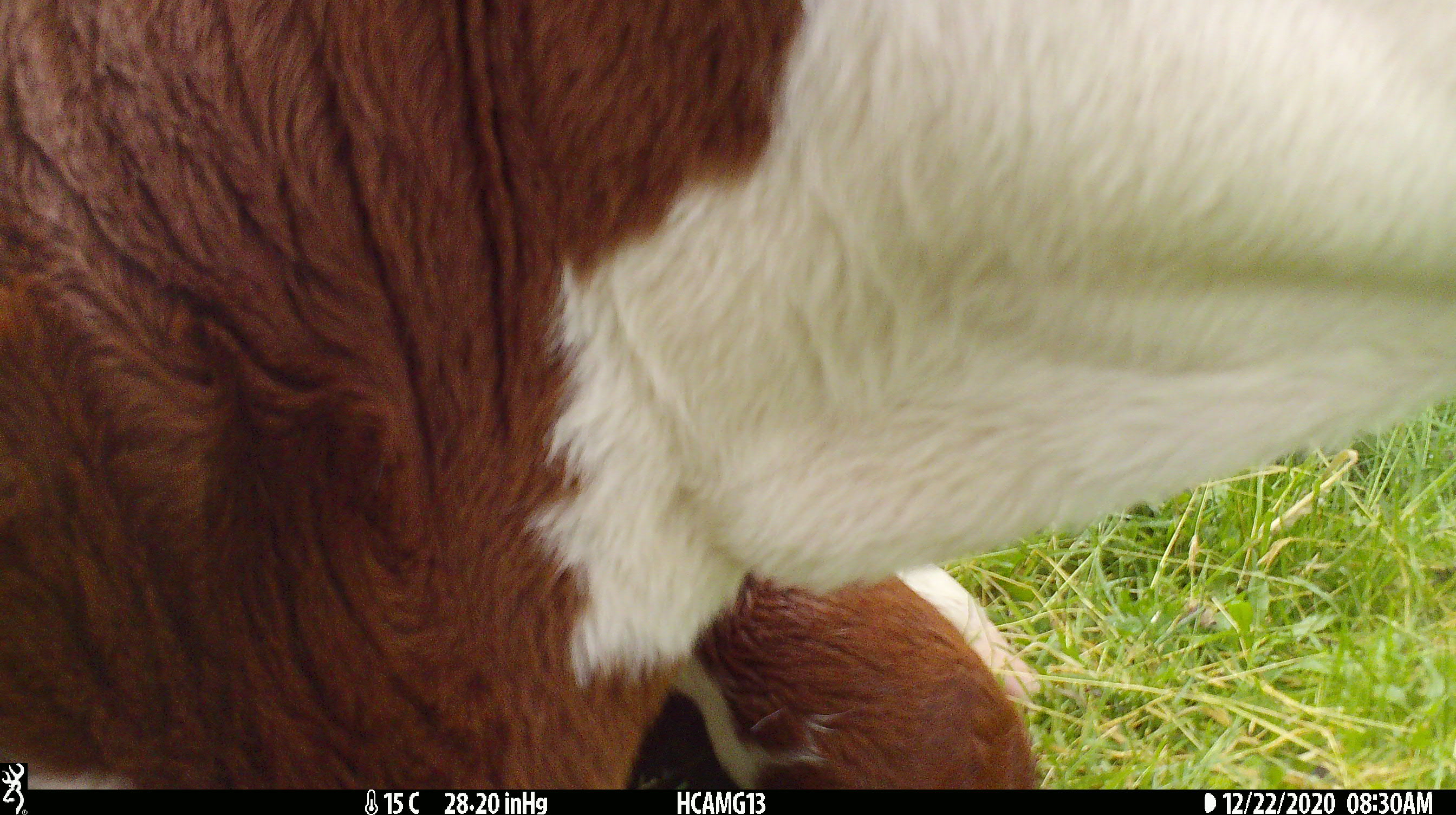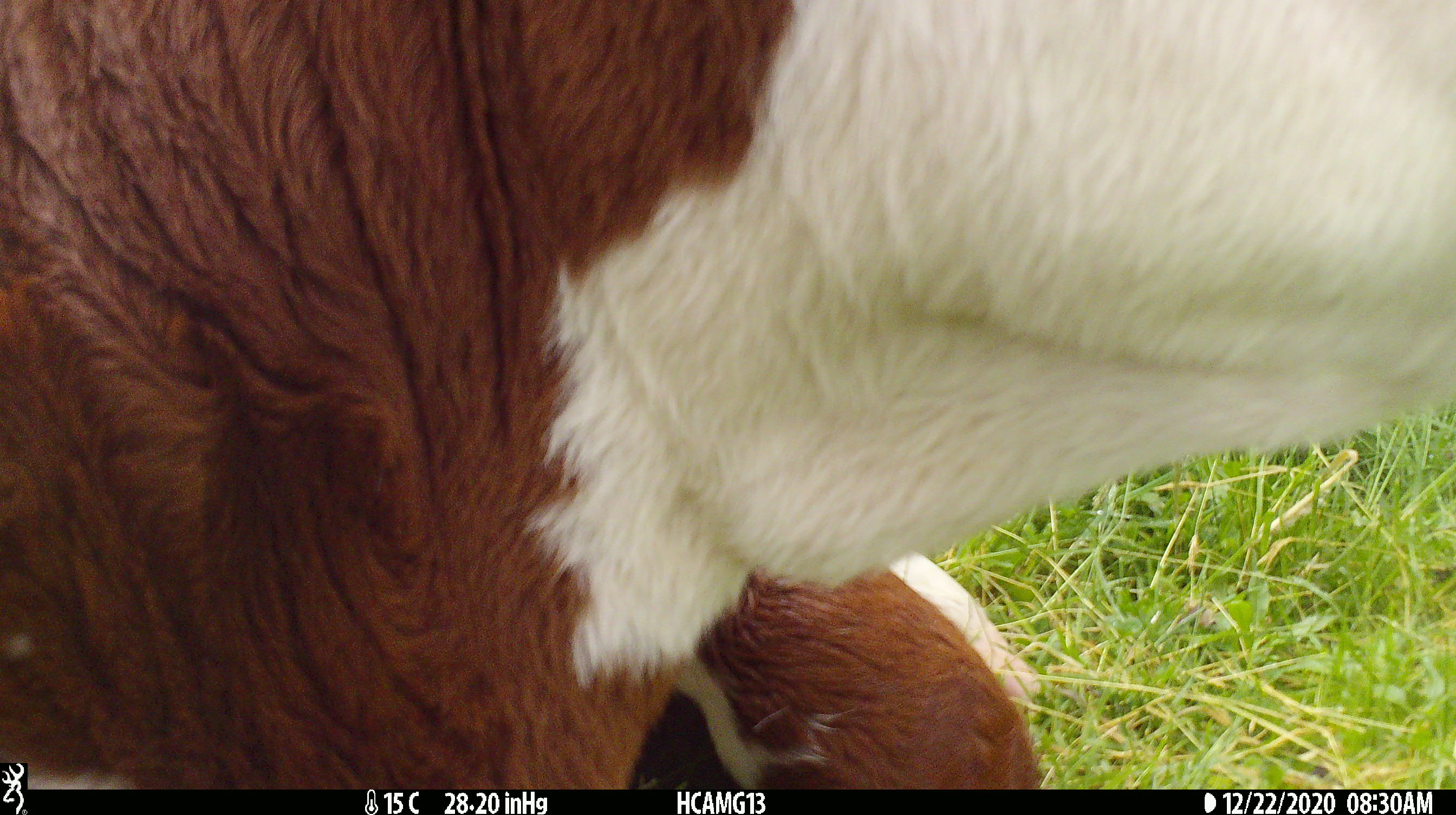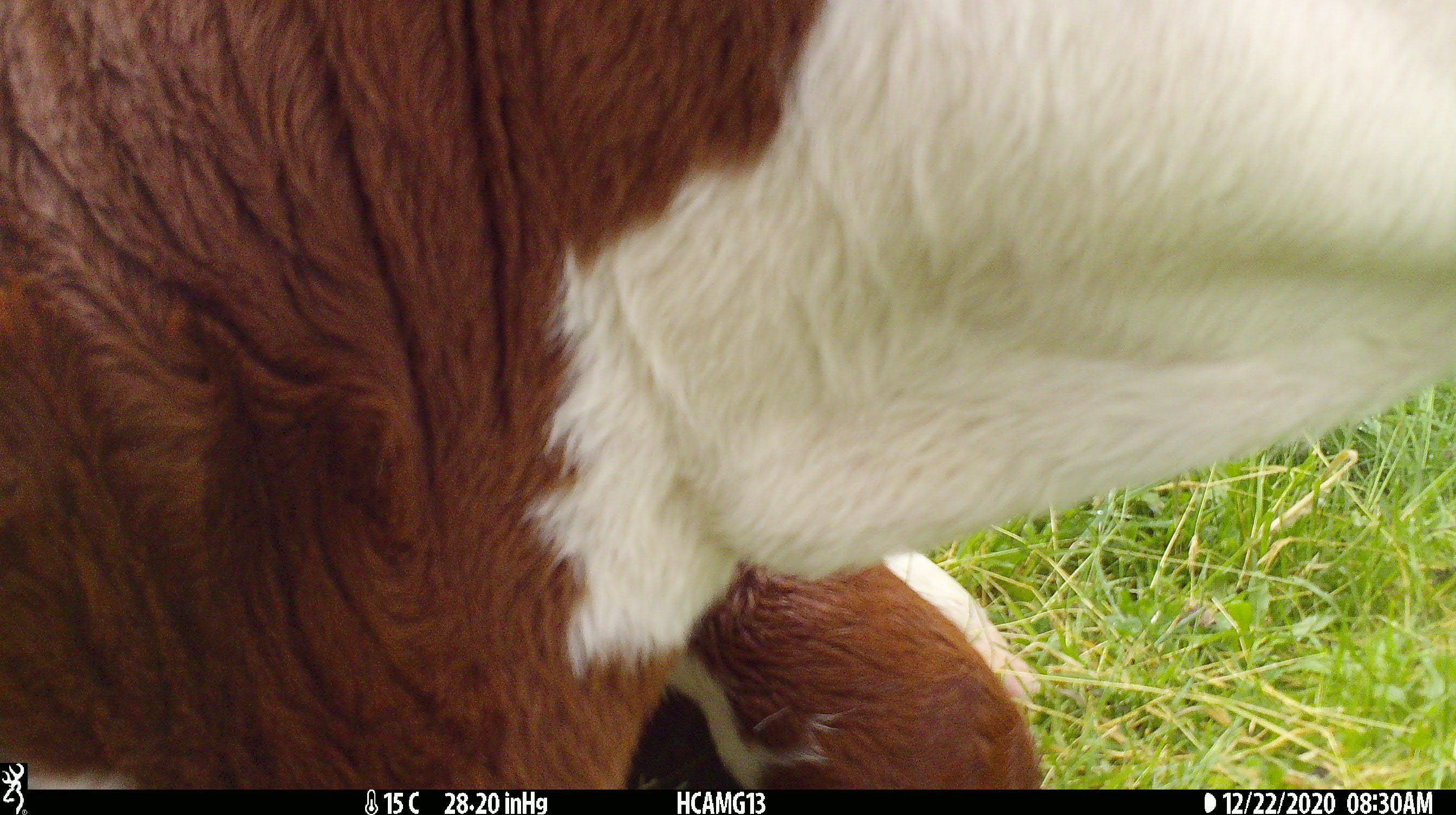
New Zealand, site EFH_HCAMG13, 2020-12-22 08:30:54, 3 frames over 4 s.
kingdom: Animalia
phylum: Chordata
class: Mammalia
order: Artiodactyla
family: Bovidae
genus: Bos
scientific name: Bos taurus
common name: domestic cow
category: cow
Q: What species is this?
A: Cow (domestic cow) (Bos taurus).